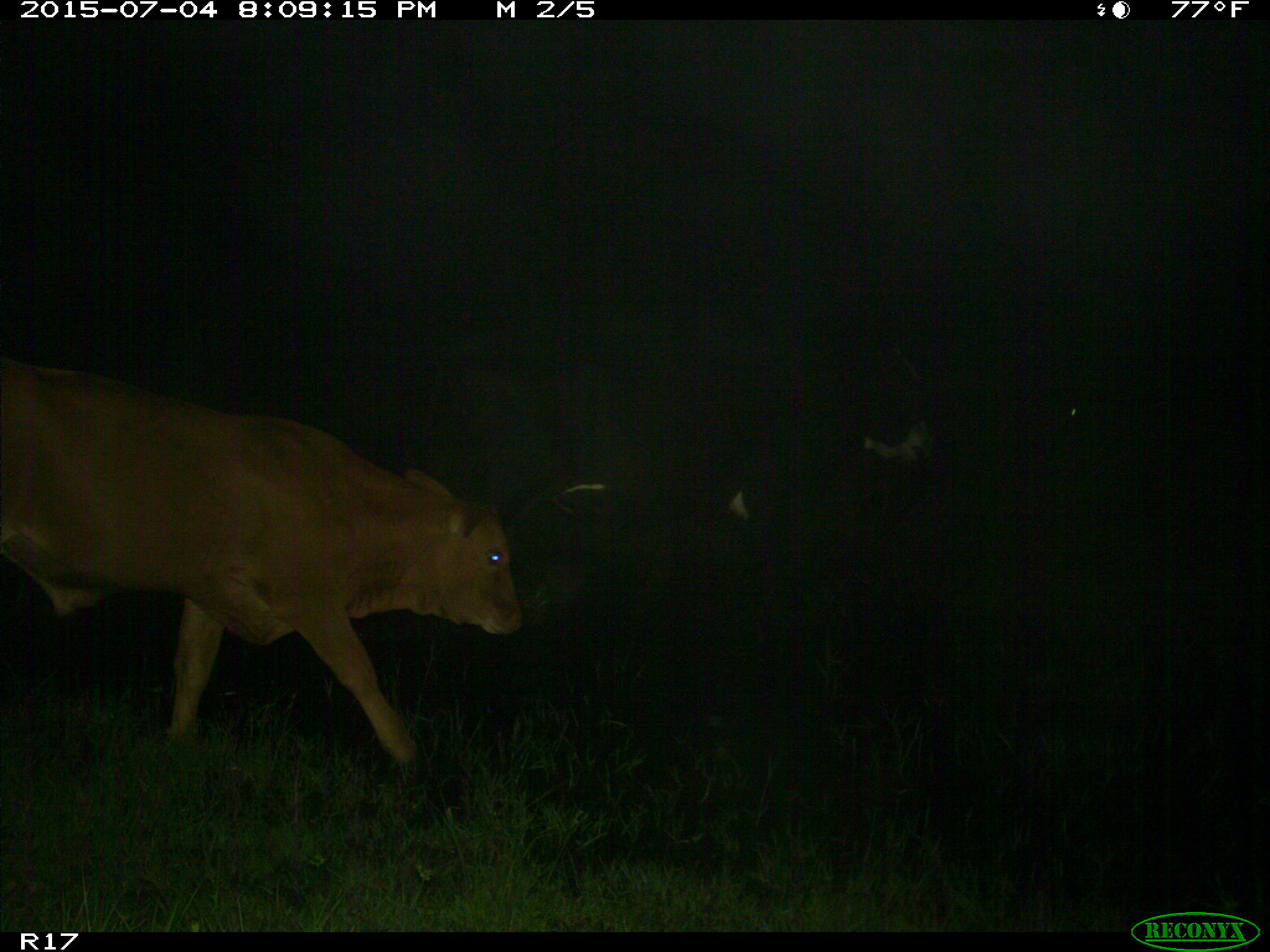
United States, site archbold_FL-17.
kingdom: Animalia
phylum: Chordata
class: Mammalia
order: Artiodactyla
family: Bovidae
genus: Bos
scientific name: Bos taurus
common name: domestic cow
Bos taurus (domestic cow).